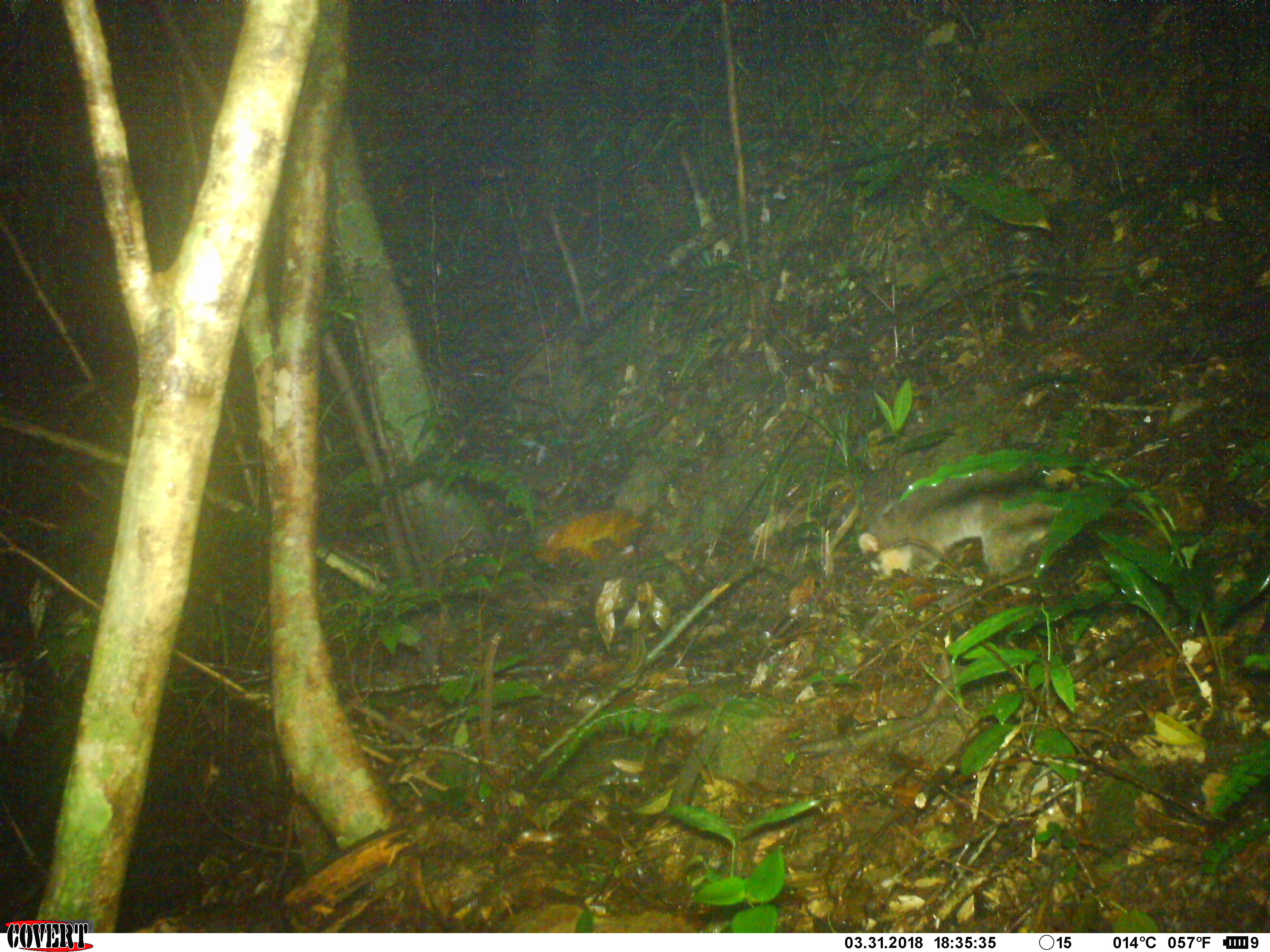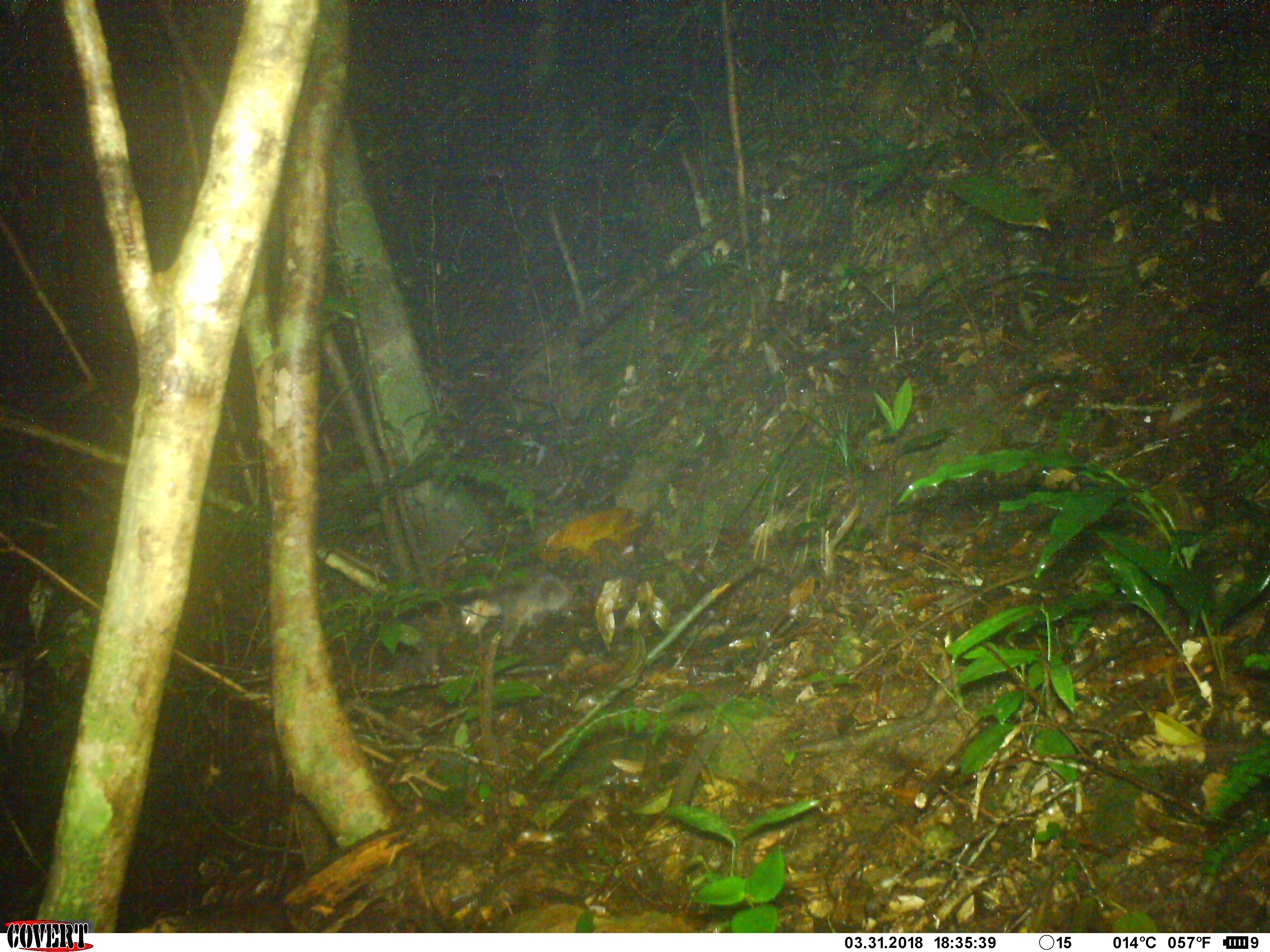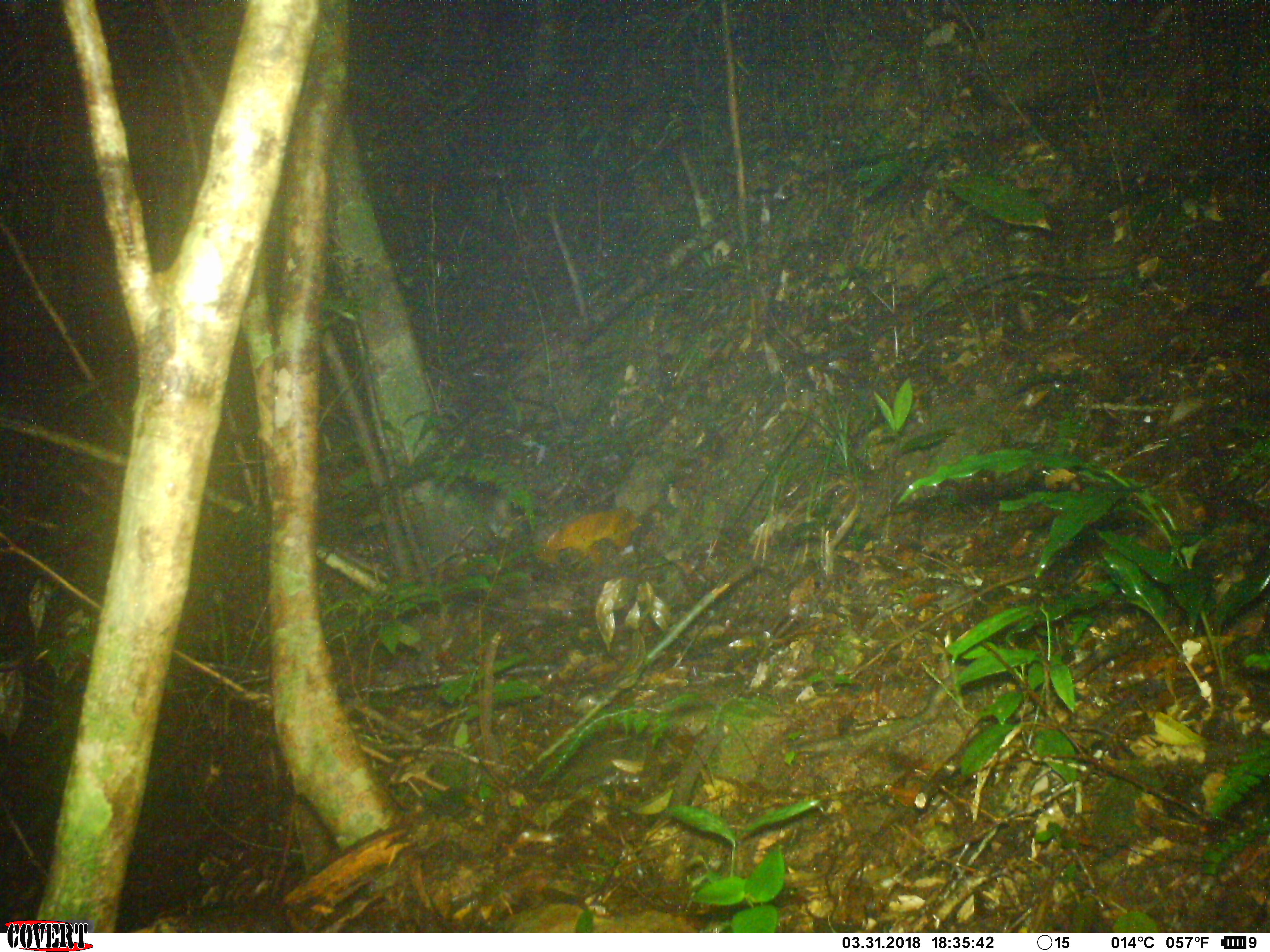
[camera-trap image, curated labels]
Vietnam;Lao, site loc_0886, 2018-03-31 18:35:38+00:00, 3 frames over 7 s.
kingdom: Animalia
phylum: Chordata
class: Mammalia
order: Carnivora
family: Mustelidae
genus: Melogale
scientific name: Melogale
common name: ferret badger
Ferret badger (Melogale). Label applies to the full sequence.